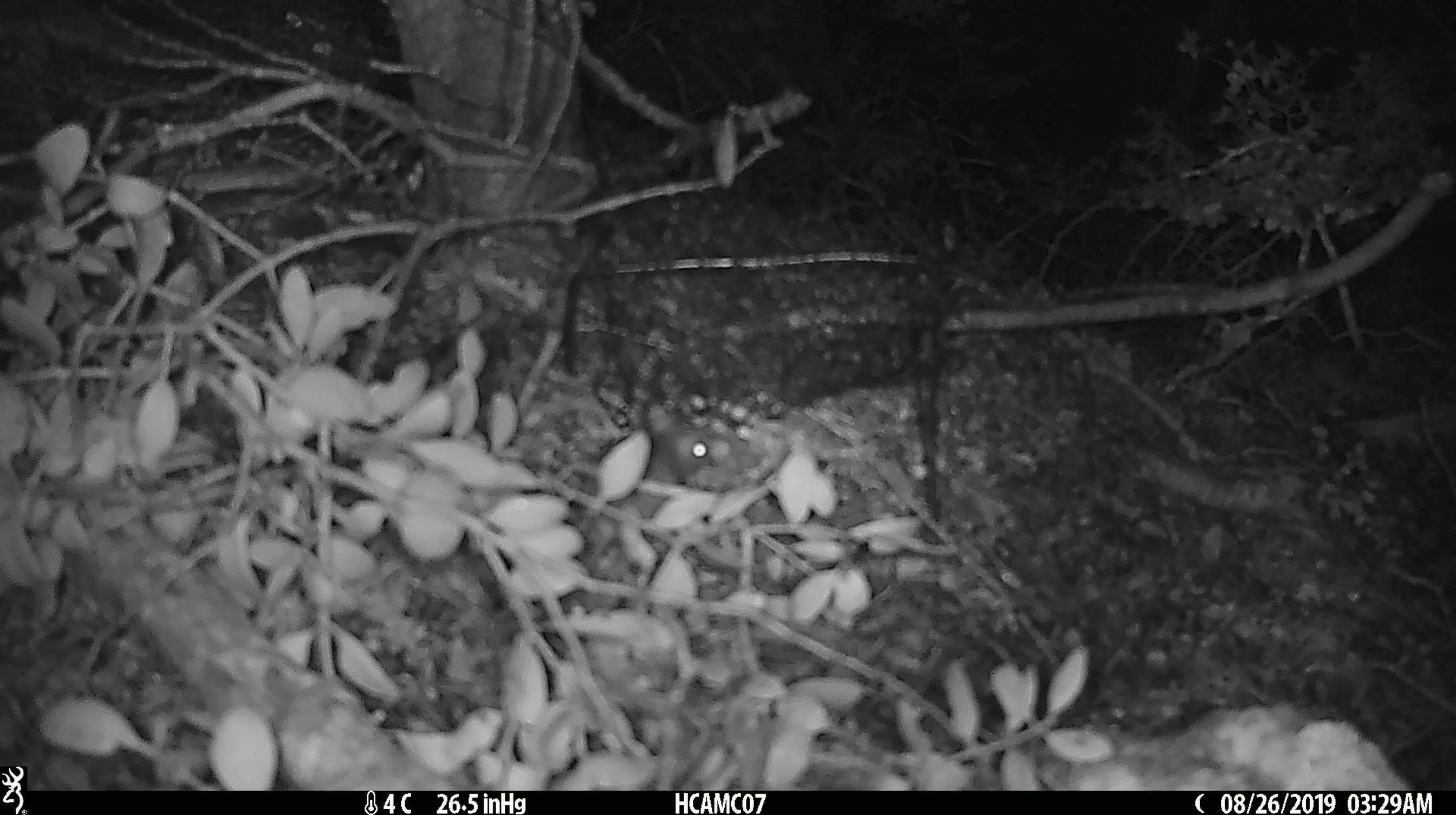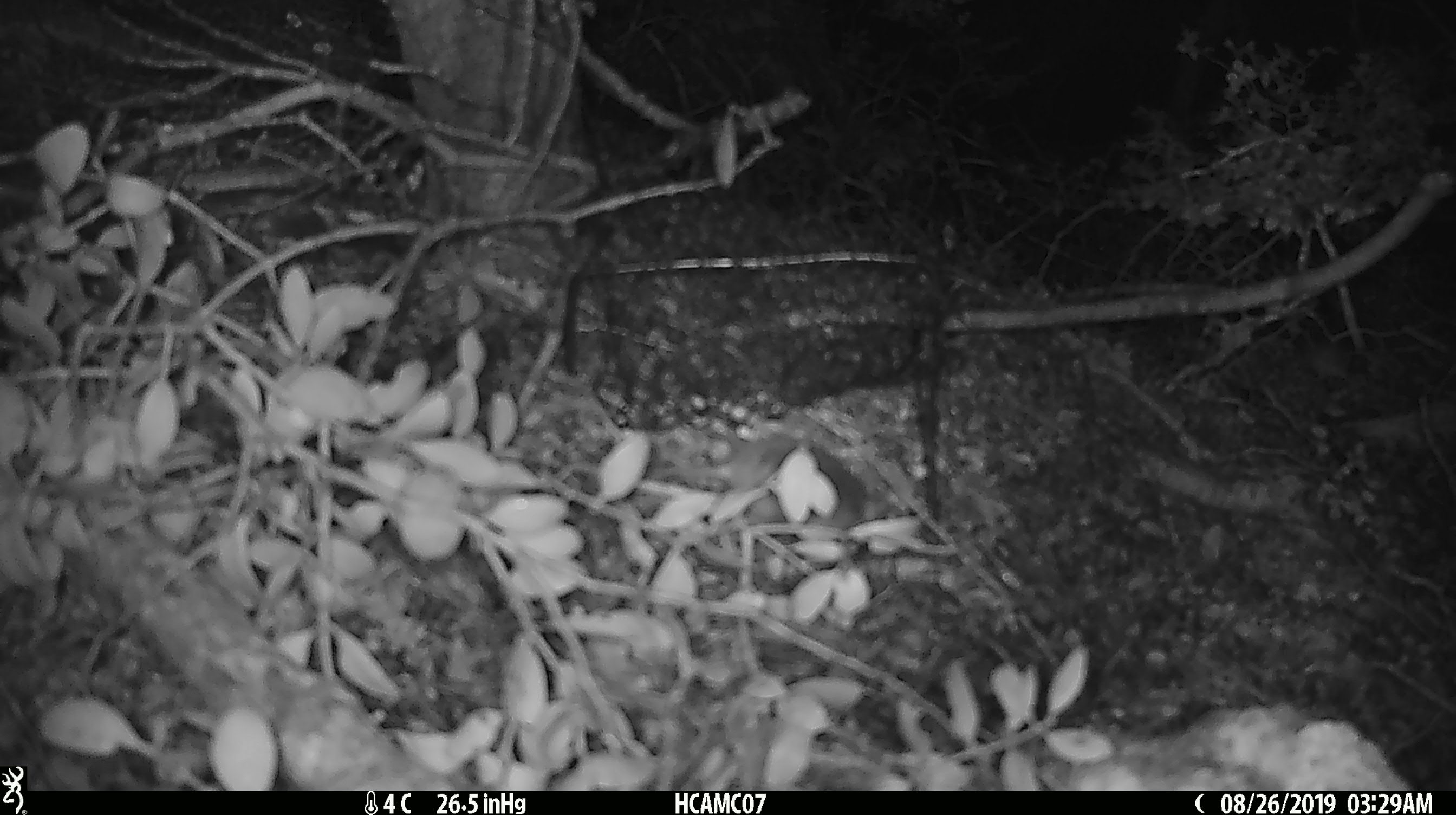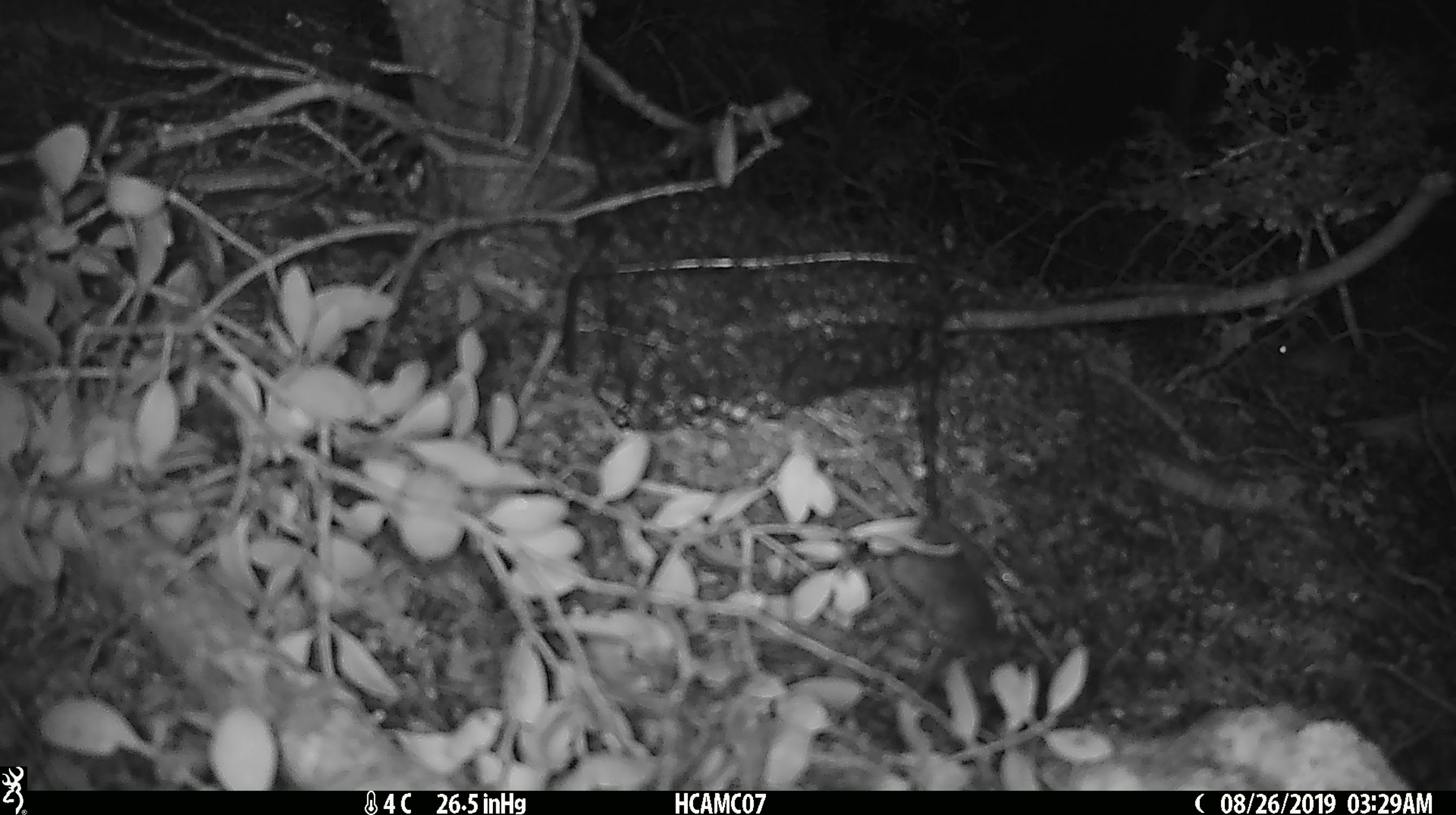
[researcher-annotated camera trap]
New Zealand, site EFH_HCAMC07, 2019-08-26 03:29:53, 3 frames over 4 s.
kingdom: Animalia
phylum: Chordata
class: Mammalia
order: Rodentia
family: Muridae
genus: Mus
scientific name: Mus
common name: mouse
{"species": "mouse (Mus)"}